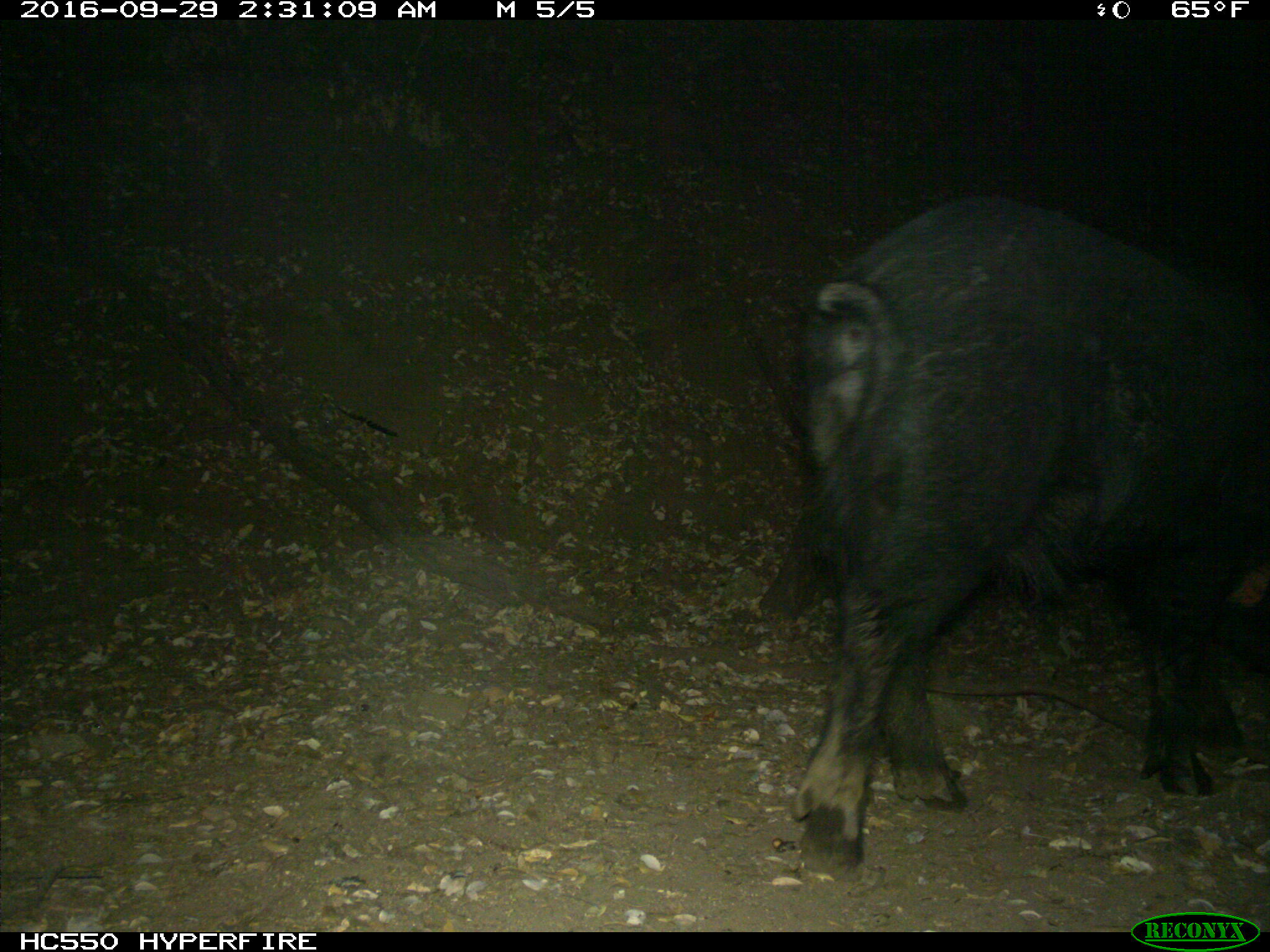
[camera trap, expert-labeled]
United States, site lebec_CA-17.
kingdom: Animalia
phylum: Chordata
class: Mammalia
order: Artiodactyla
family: Suidae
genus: Sus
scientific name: Sus scrofa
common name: wild boar